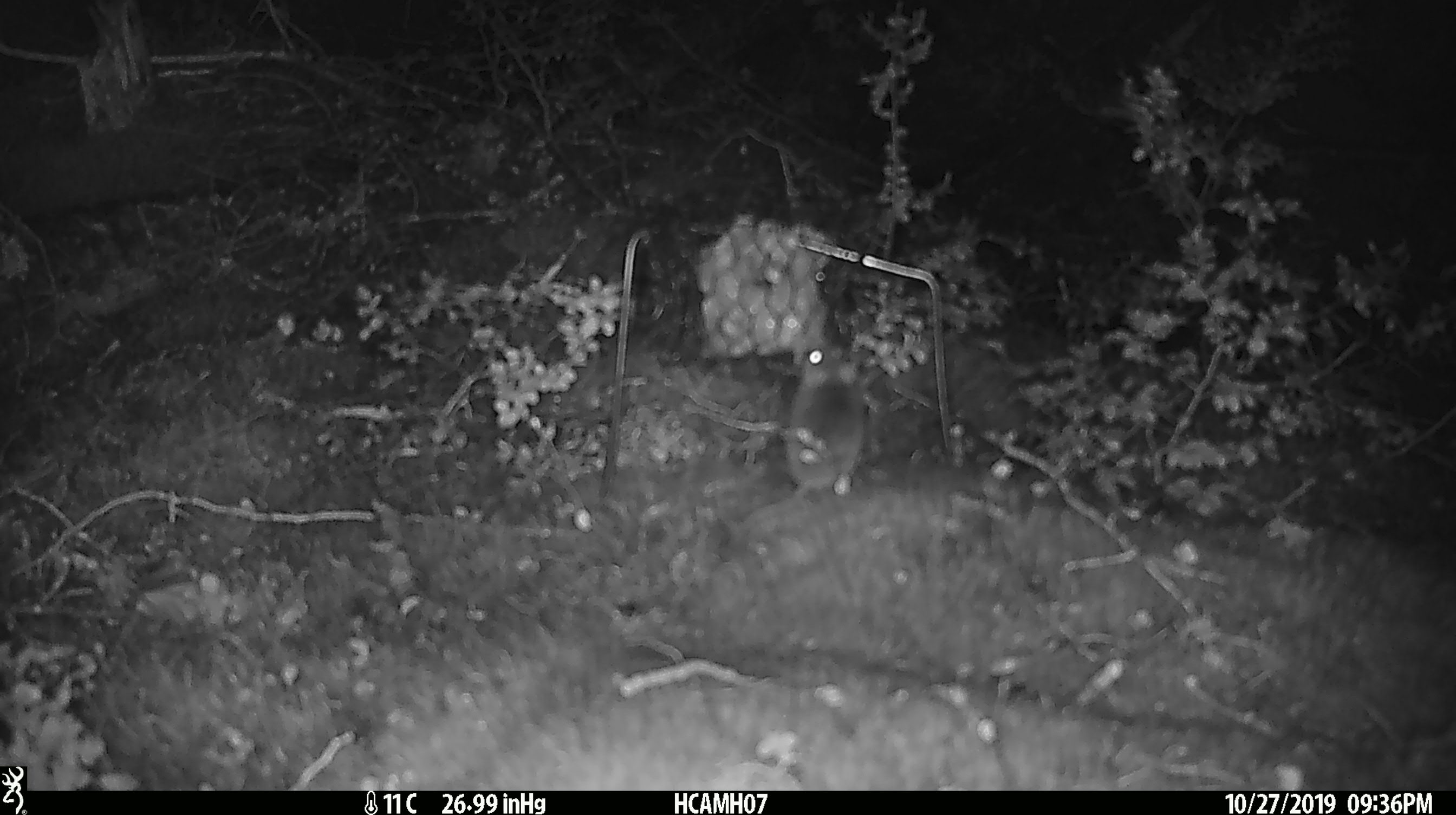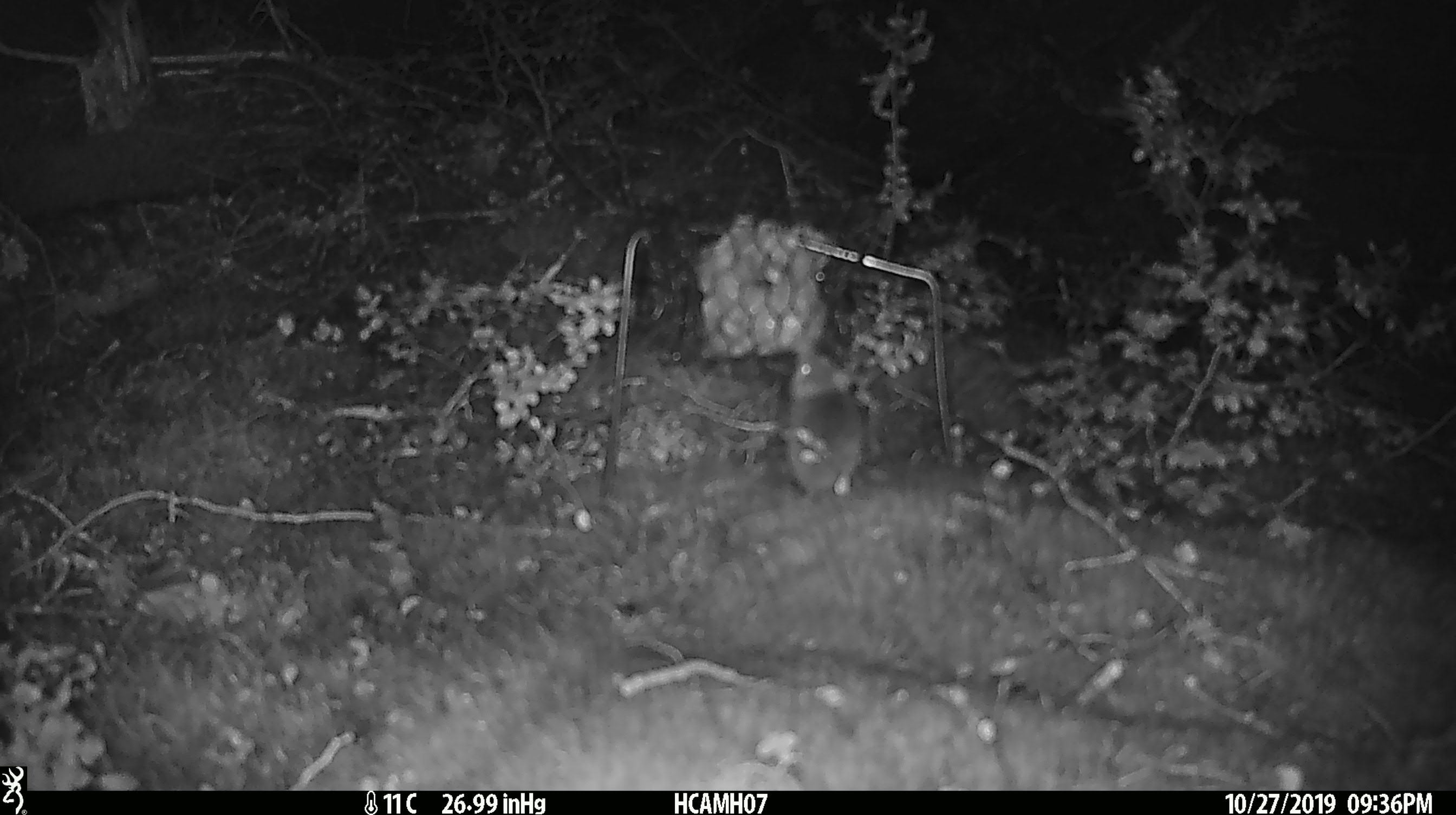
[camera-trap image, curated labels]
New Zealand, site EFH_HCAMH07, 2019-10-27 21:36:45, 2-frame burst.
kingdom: Animalia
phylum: Chordata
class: Mammalia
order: Rodentia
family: Muridae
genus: Mus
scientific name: Mus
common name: mouse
Mouse (Mus).